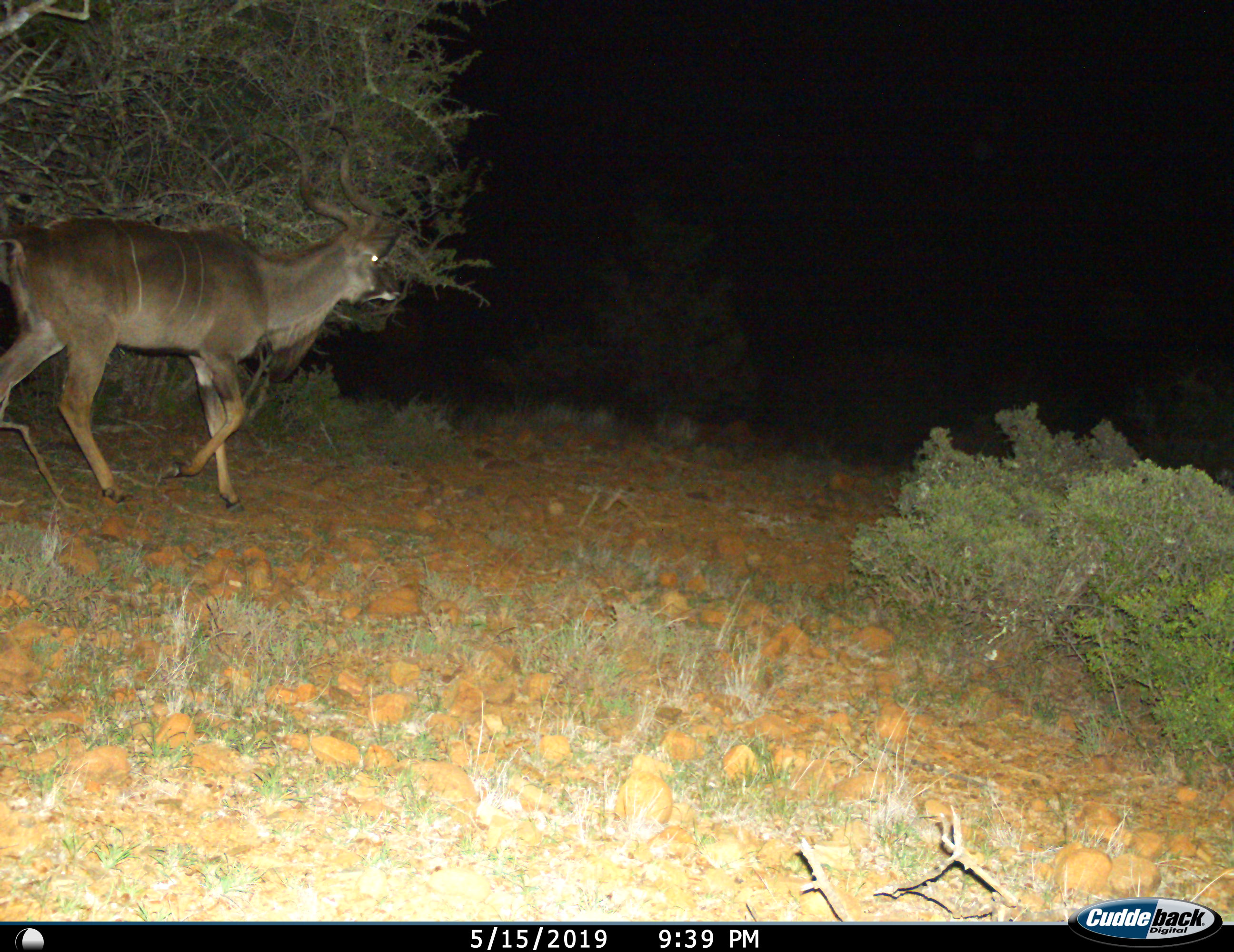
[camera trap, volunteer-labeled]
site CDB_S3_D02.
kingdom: Animalia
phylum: Chordata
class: Mammalia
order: Artiodactyla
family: Bovidae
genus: Tragelaphus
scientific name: Tragelaphus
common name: kudu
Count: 1.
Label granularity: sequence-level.